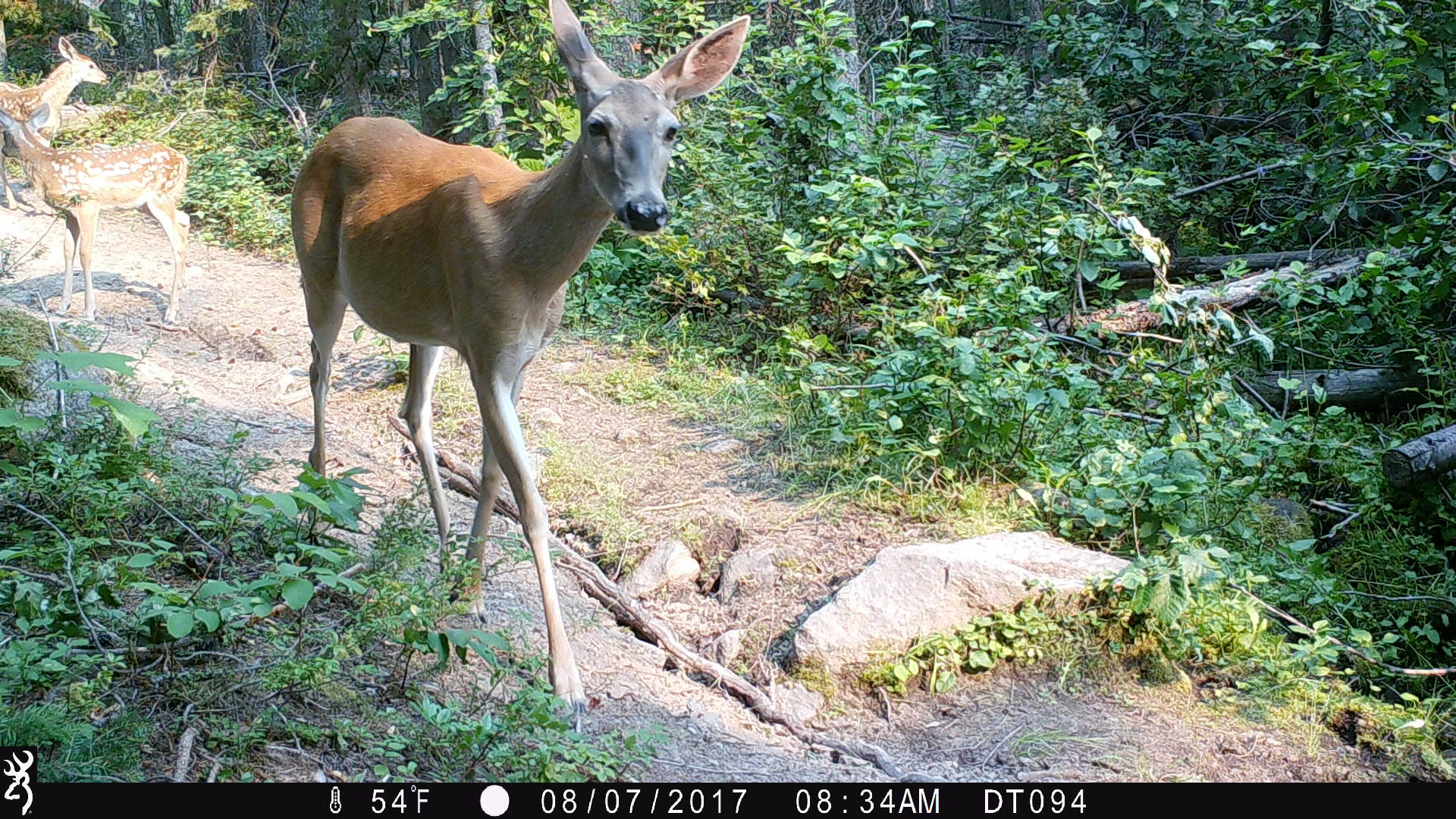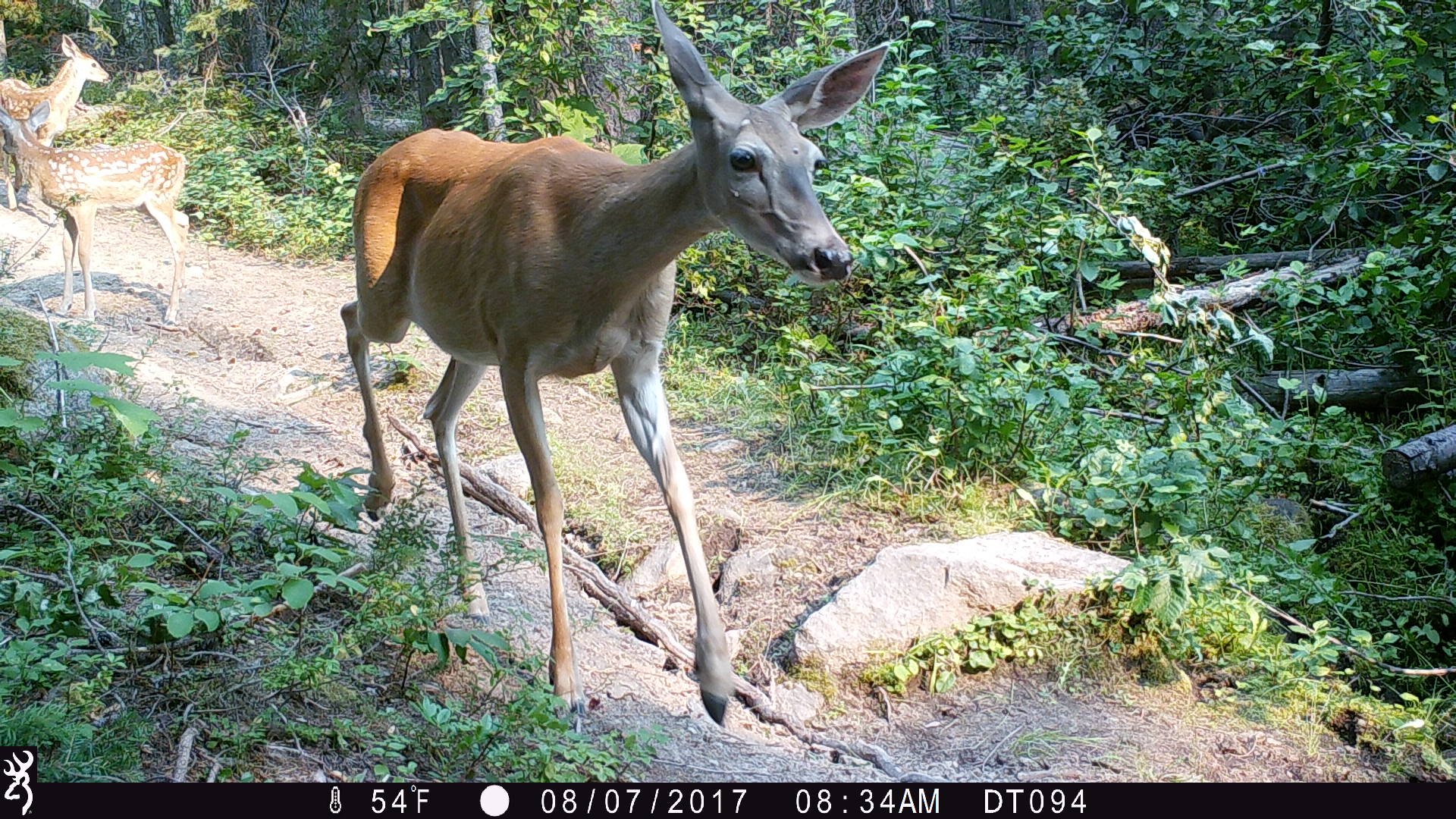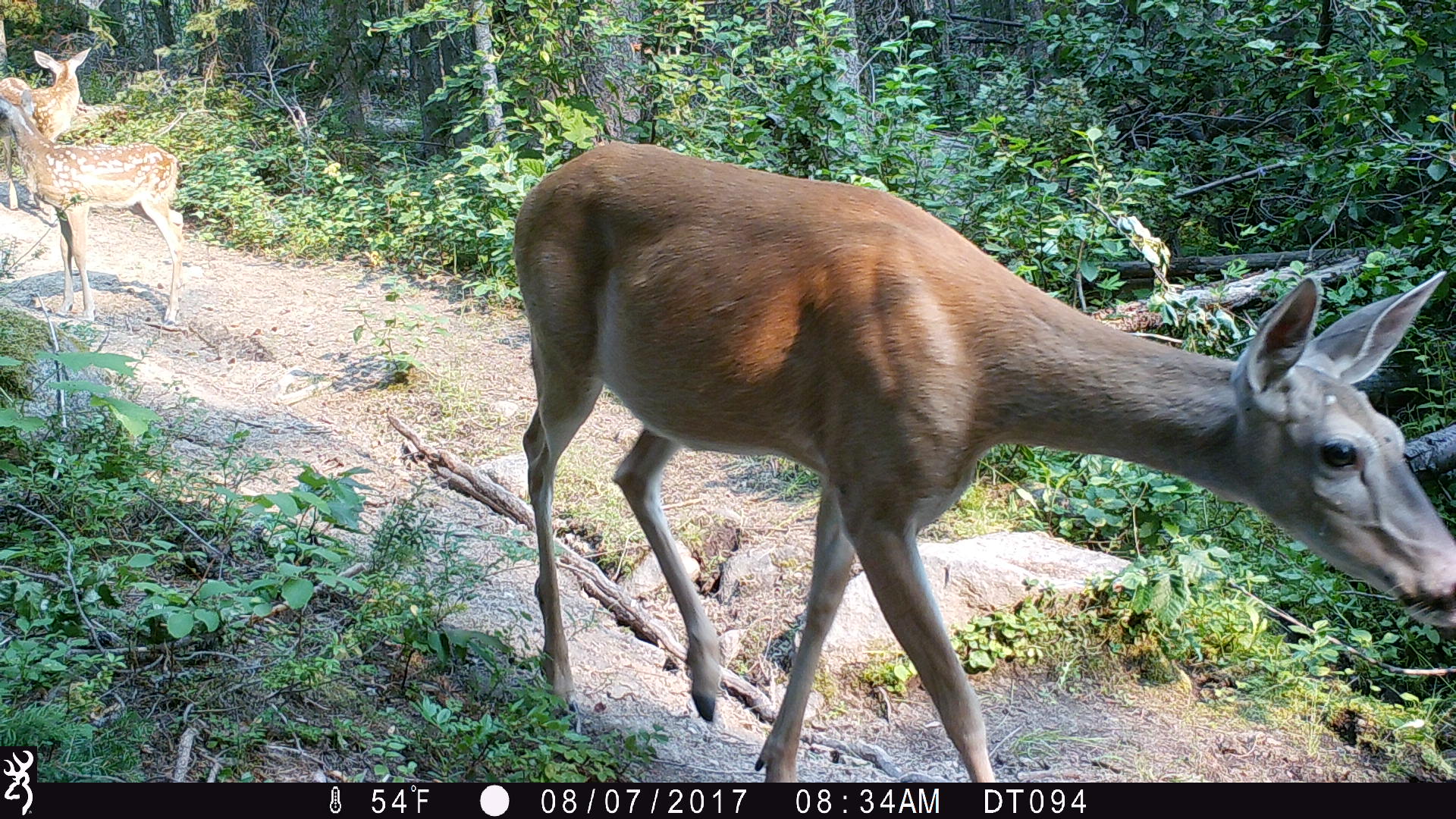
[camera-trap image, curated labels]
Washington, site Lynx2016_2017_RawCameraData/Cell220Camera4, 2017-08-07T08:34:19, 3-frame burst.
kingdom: Animalia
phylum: Chordata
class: Mammalia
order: Artiodactyla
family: Cervidae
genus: Odocoileus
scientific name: Odocoileus virginianus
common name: white-tailed deer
Odocoileus virginianus (white-tailed deer). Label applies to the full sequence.